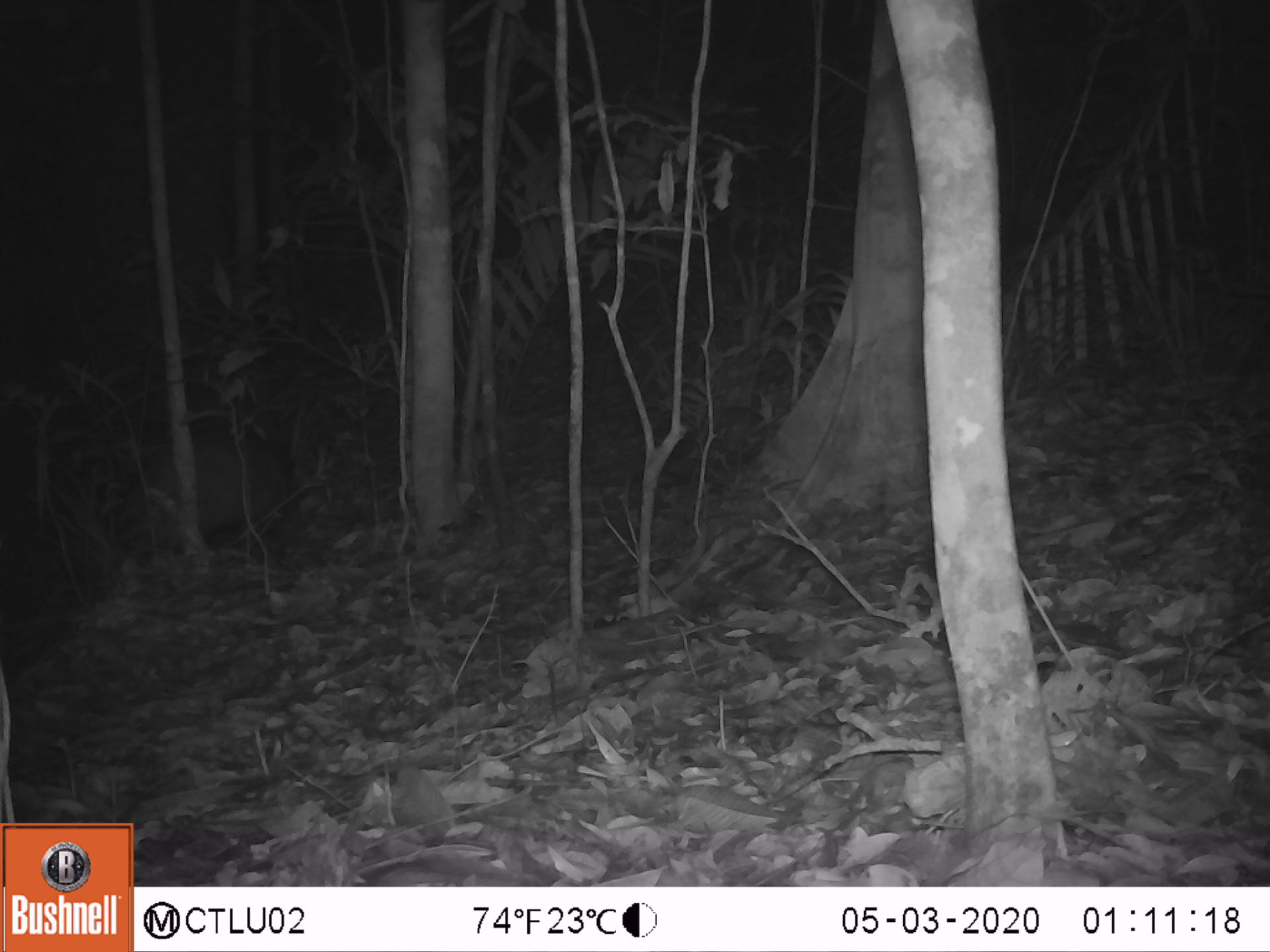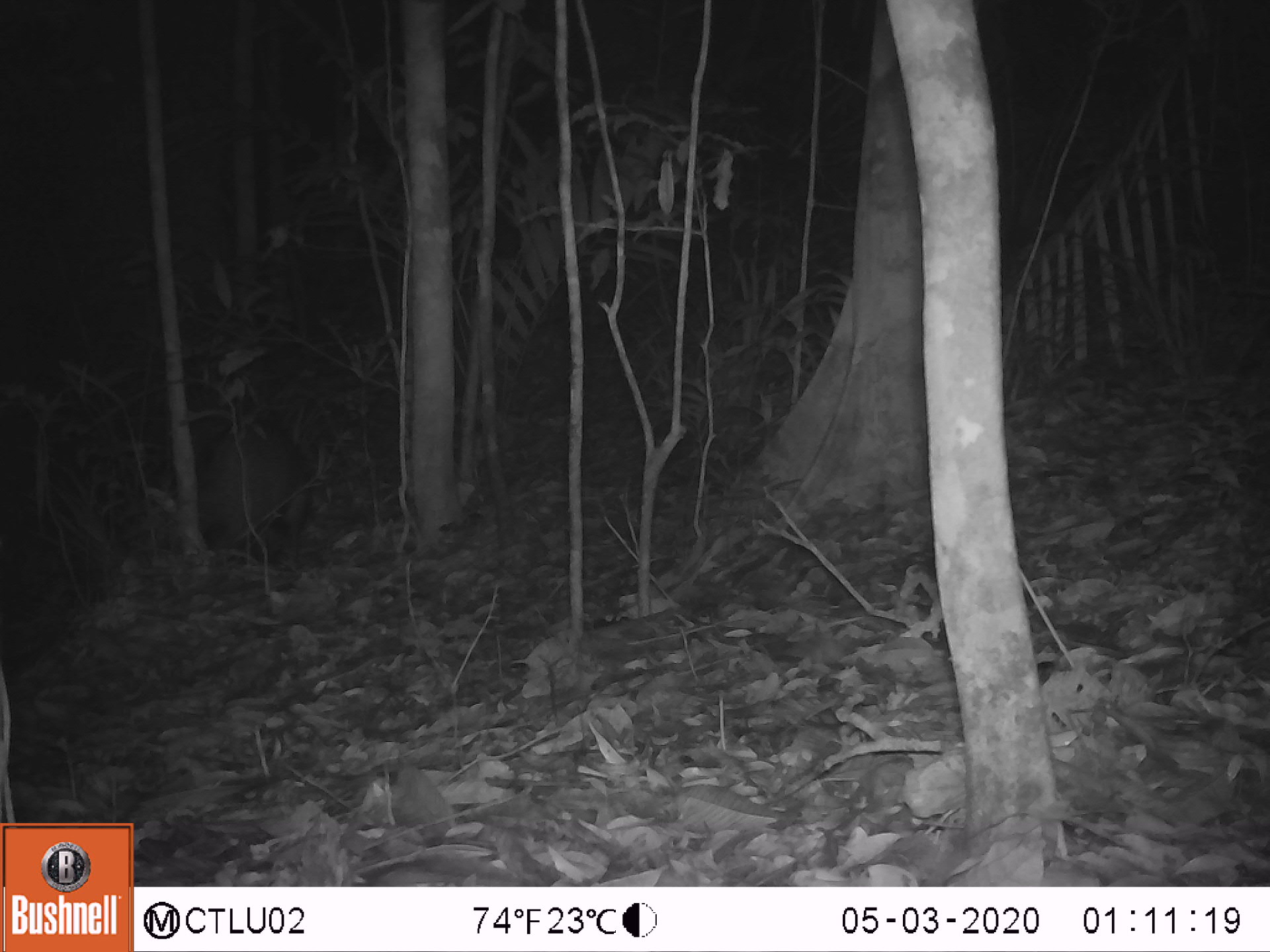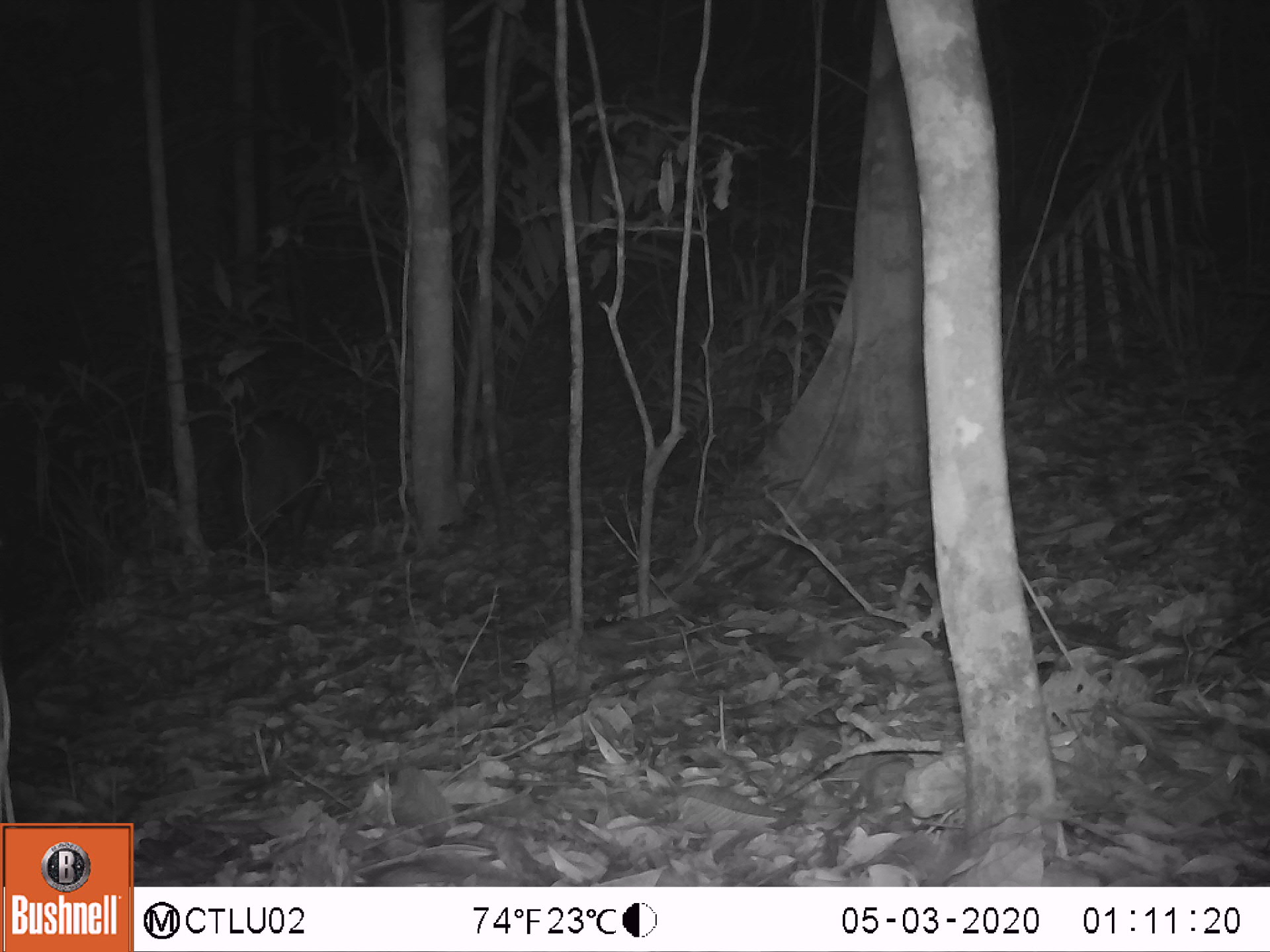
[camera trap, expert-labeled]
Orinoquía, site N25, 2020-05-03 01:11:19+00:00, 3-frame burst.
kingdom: Animalia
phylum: Chordata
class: Mammalia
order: Artiodactyla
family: Tayassuidae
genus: Pecari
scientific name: Pecari tajacu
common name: collared peccary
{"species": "collared peccary (Pecari tajacu)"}